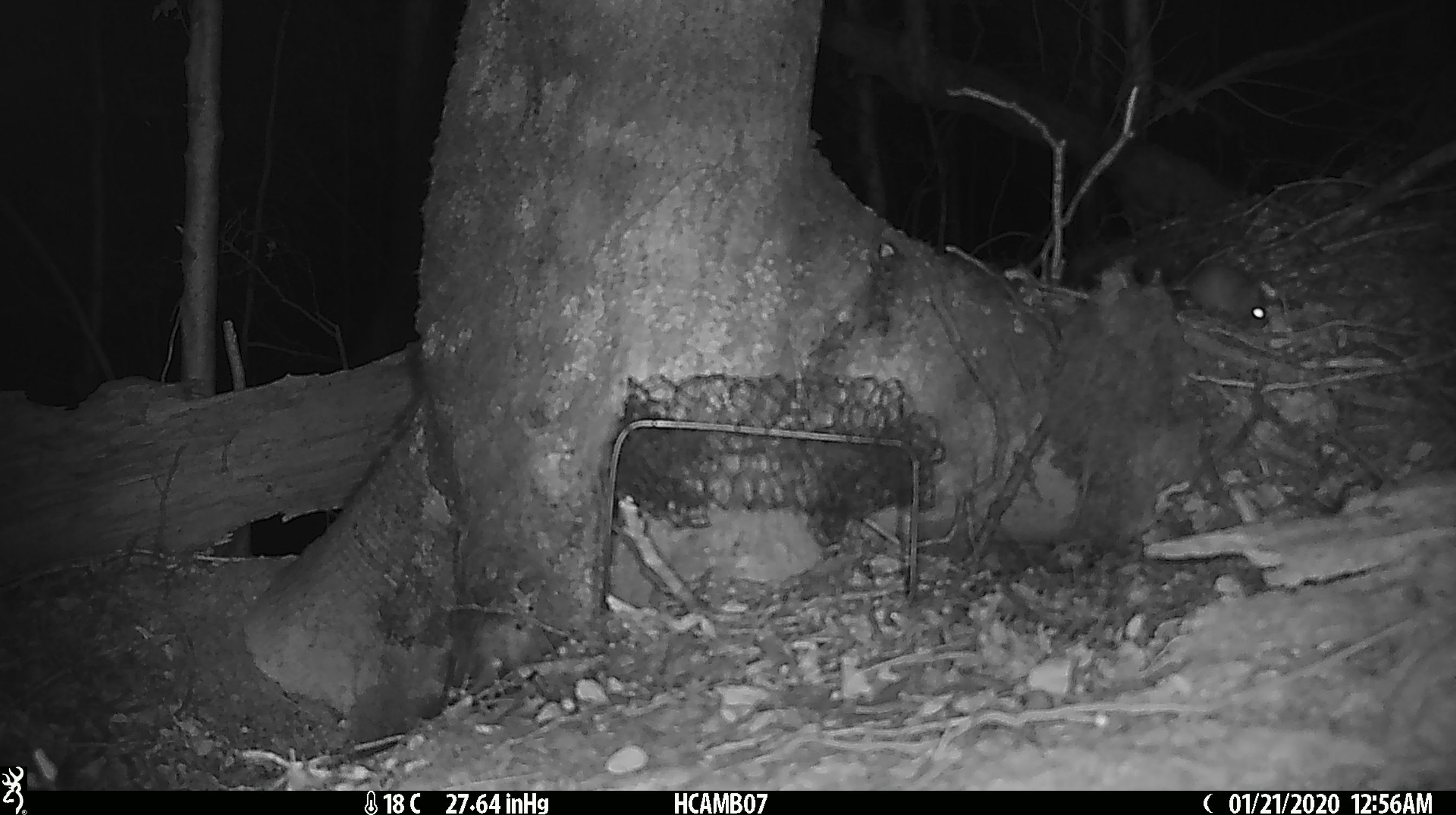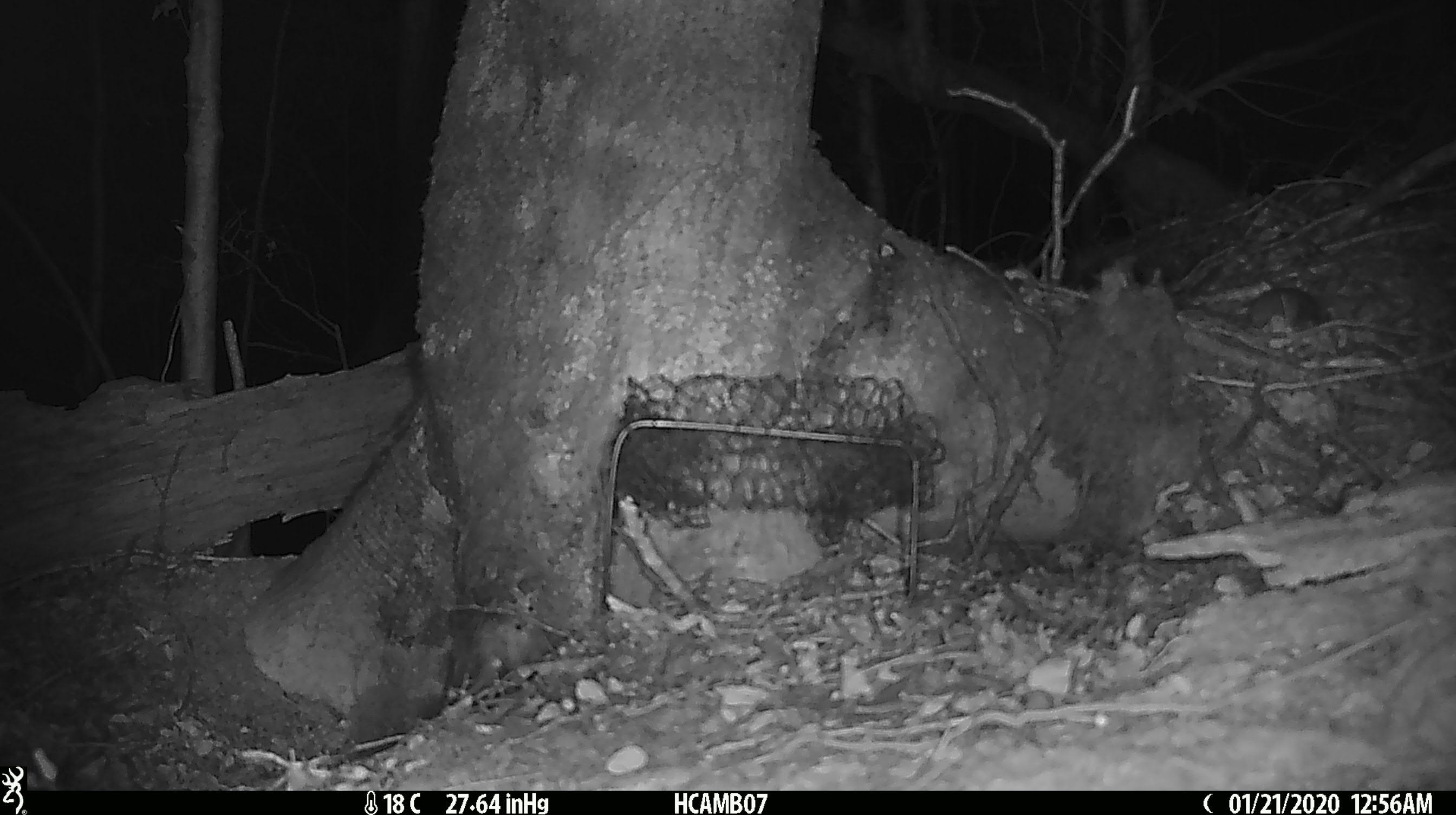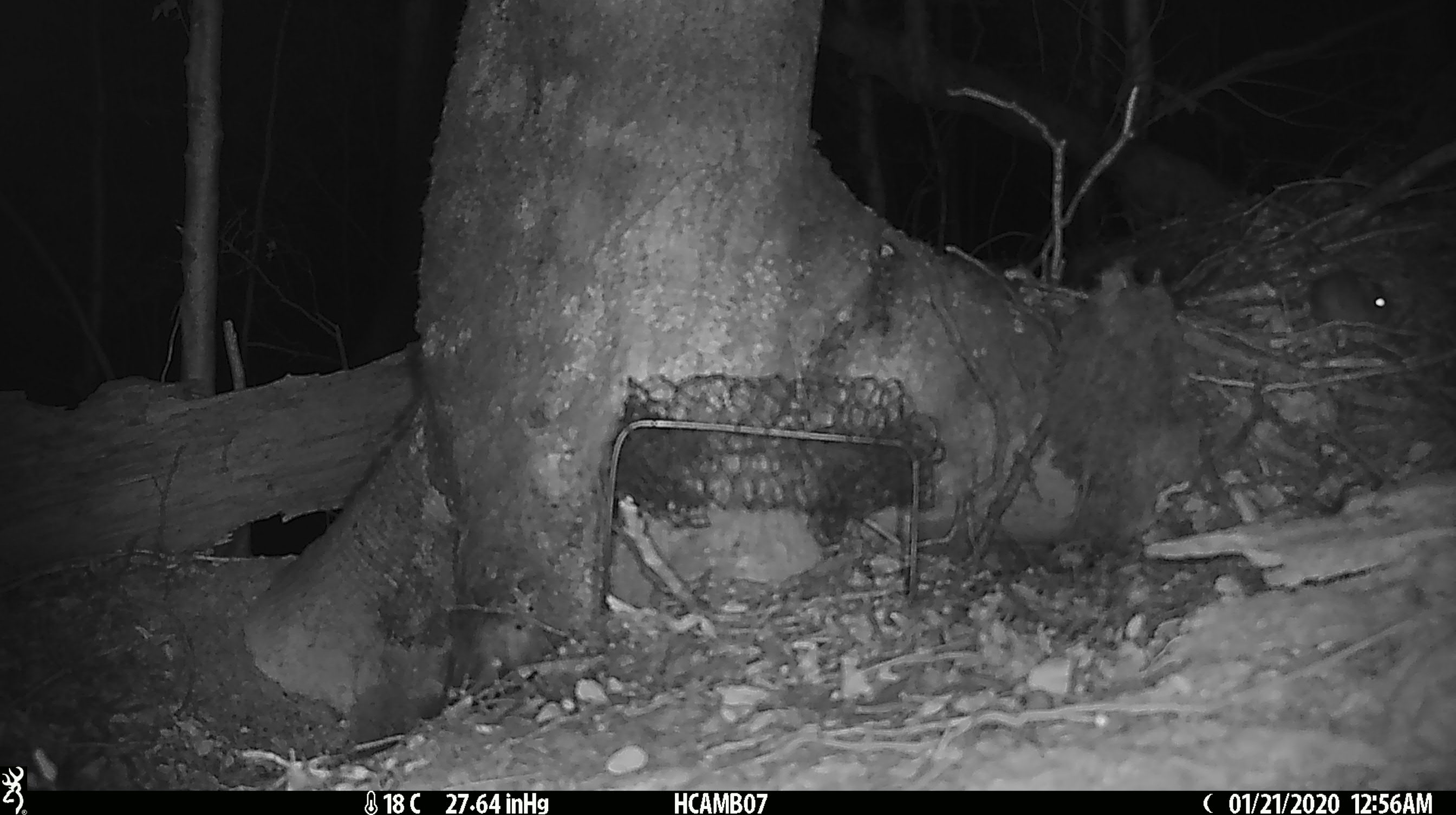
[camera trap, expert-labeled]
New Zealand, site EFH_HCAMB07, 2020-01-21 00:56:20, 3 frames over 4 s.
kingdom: Animalia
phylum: Chordata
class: Mammalia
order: Rodentia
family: Muridae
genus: Mus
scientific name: Mus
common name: mouse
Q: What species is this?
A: Mouse (Mus).